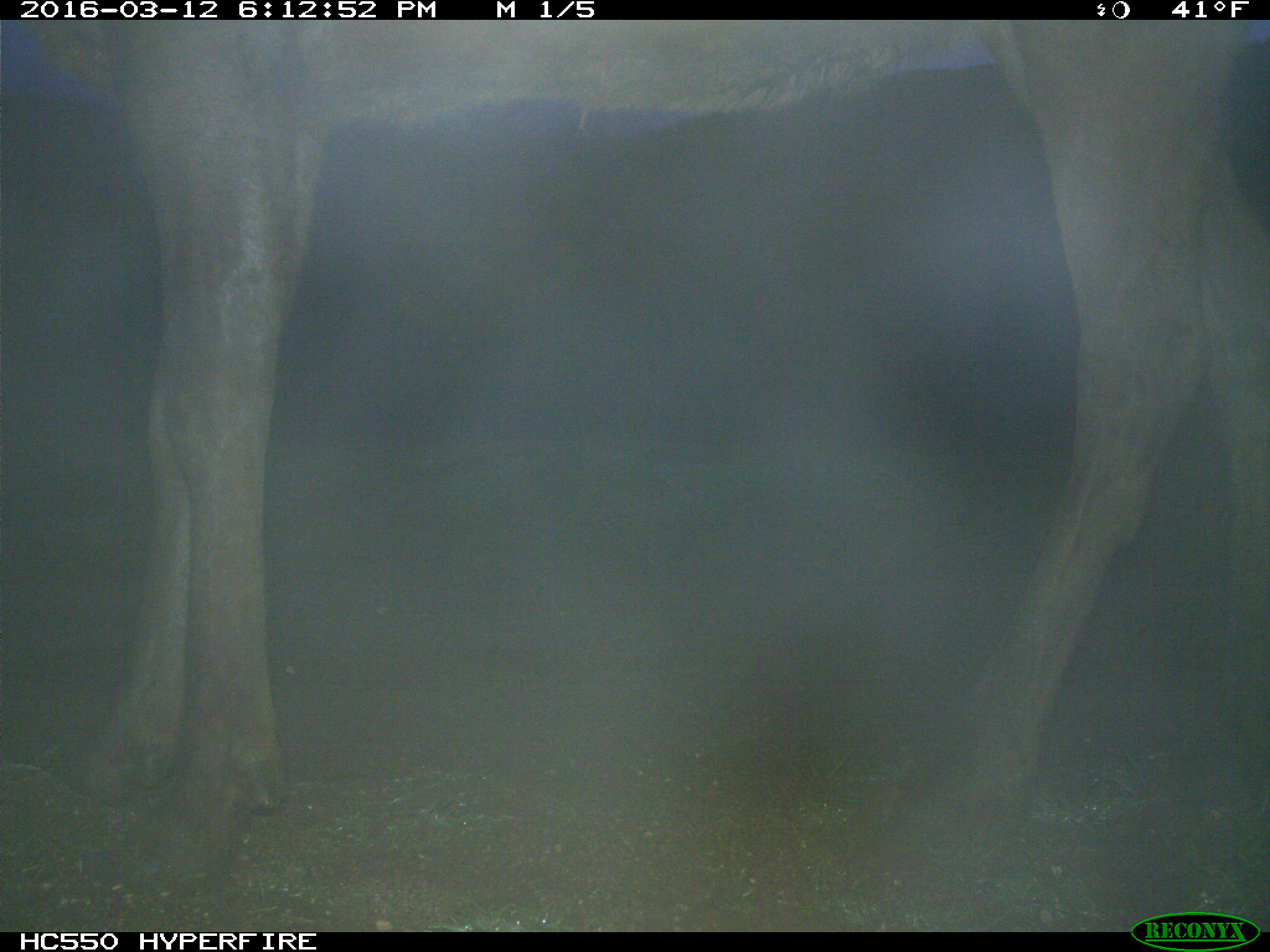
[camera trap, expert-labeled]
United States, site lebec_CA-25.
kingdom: Animalia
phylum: Chordata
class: Mammalia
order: Artiodactyla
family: Cervidae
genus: Cervus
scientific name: Cervus canadensis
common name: elk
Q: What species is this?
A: Cervus canadensis (elk).